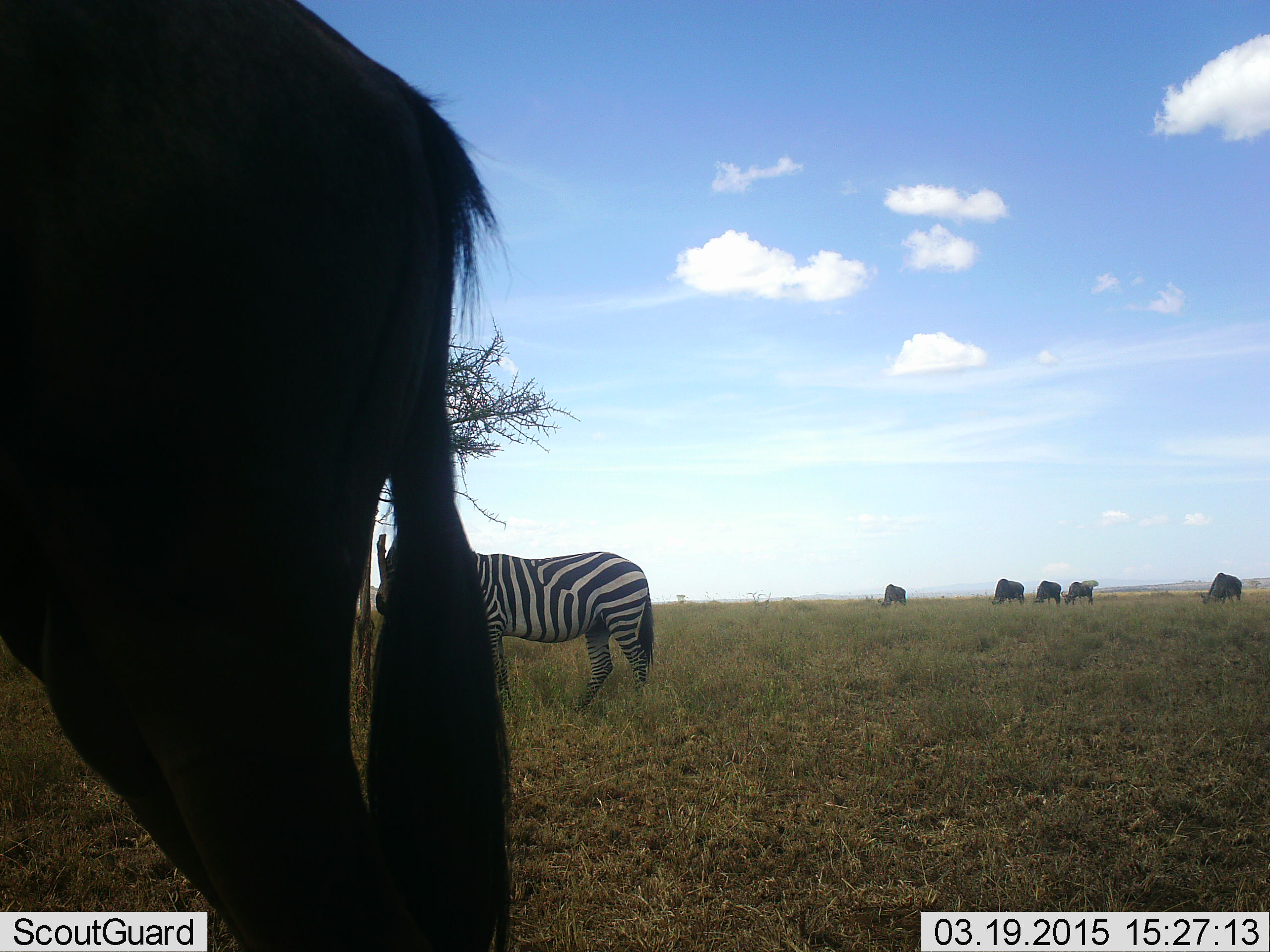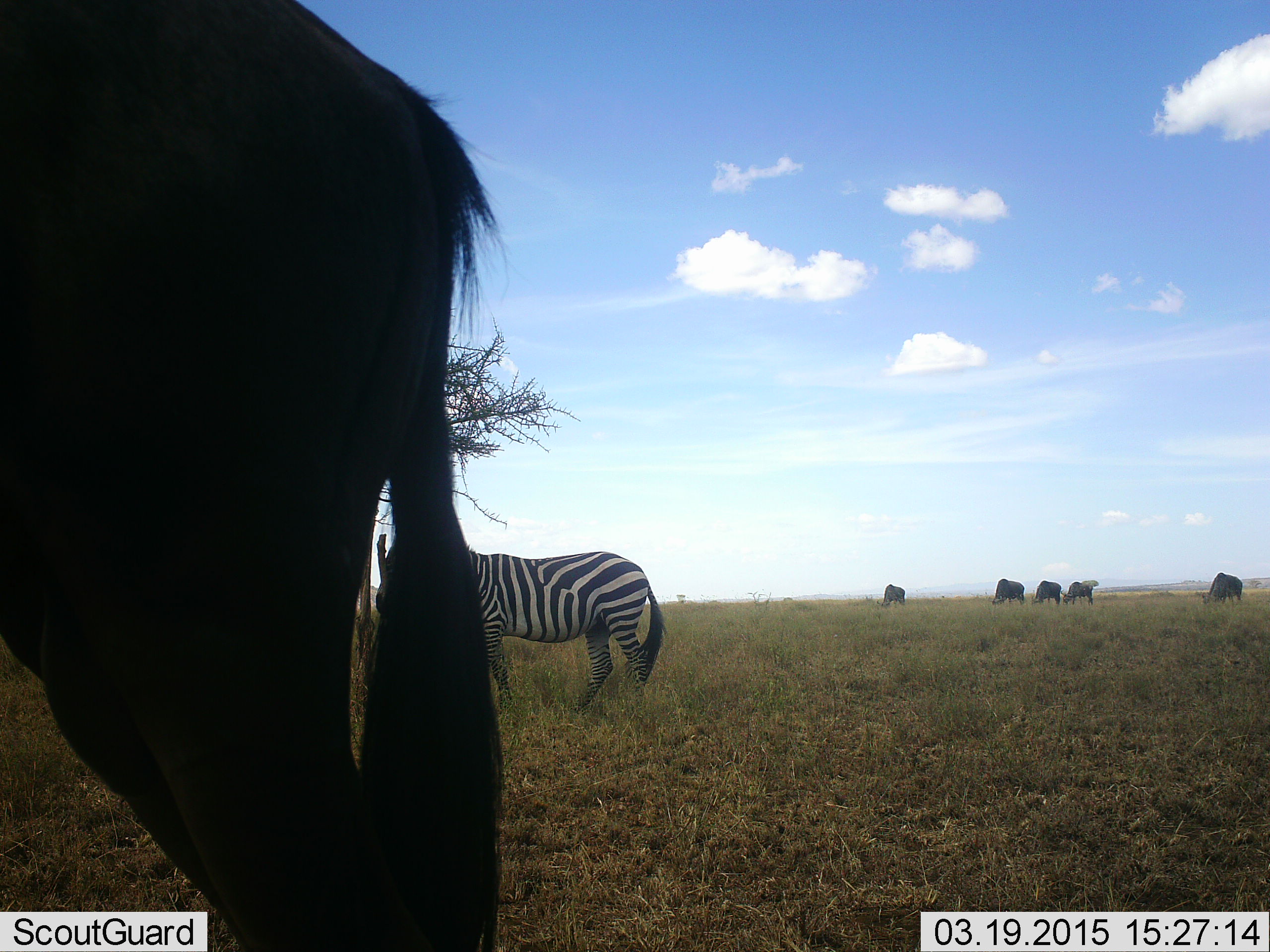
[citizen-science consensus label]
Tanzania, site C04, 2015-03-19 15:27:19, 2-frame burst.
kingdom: Animalia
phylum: Chordata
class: Mammalia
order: Artiodactyla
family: Bovidae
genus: Connochaetes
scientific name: Connochaetes taurinus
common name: blue wildebeest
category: wildebeest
Wildebeest (blue wildebeest) (Connochaetes taurinus), count 6. Behavior (volunteer vote fractions): standing 70%, resting 0%, moving 0%, interacting 0%. Young present (vote fraction): 0%. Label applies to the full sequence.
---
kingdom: Animalia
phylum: Chordata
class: Mammalia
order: Perissodactyla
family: Equidae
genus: Equus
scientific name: Equus quagga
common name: plains zebra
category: zebra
Zebra (plains zebra) (Equus quagga), count 1. Behavior (volunteer vote fractions): standing 85%, resting 0%, moving 15%, interacting 0%. Young present (vote fraction): 8%. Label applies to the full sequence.